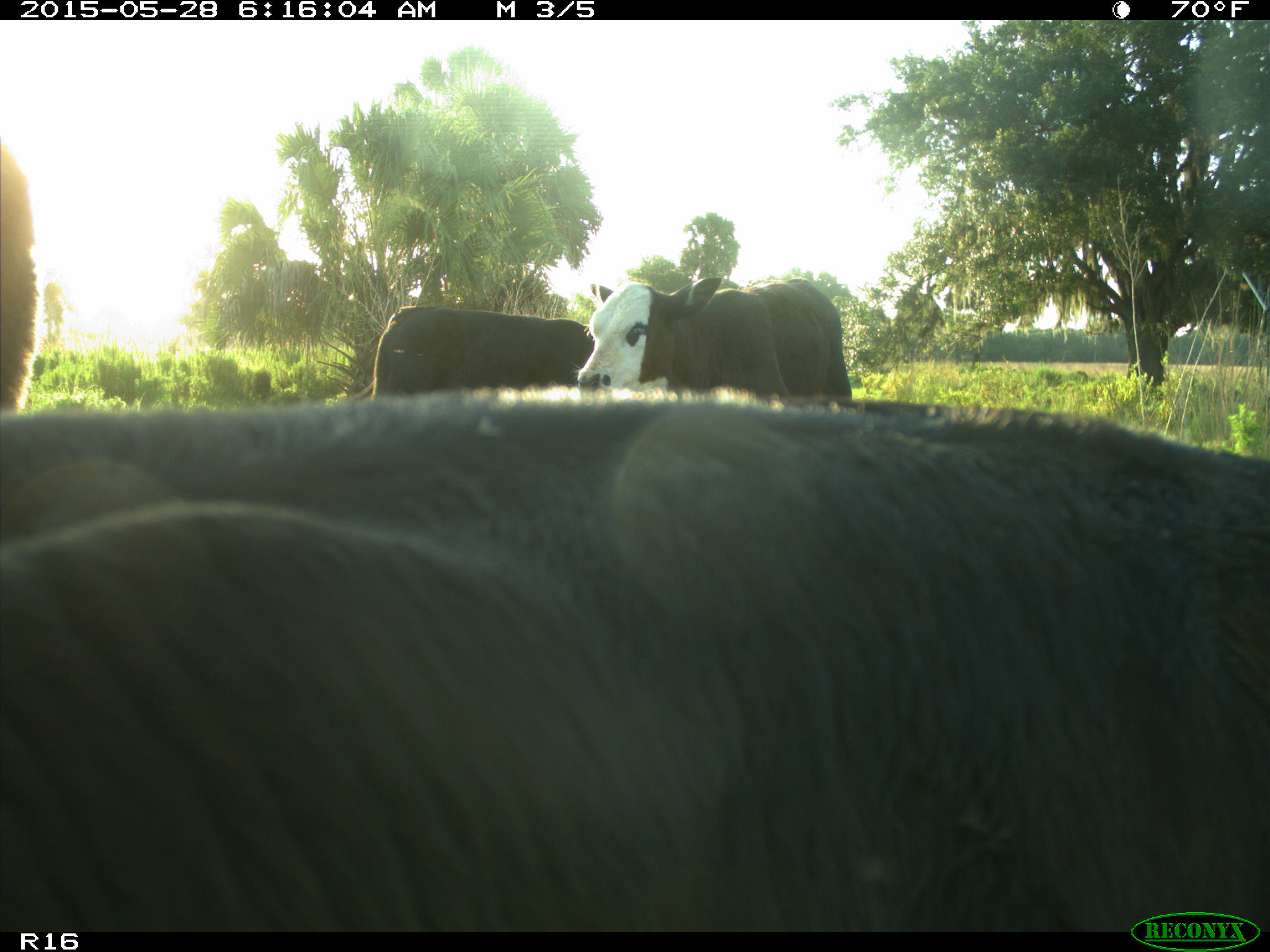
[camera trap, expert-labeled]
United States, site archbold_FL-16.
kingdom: Animalia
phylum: Chordata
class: Mammalia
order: Artiodactyla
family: Bovidae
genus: Bos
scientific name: Bos taurus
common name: domestic cow